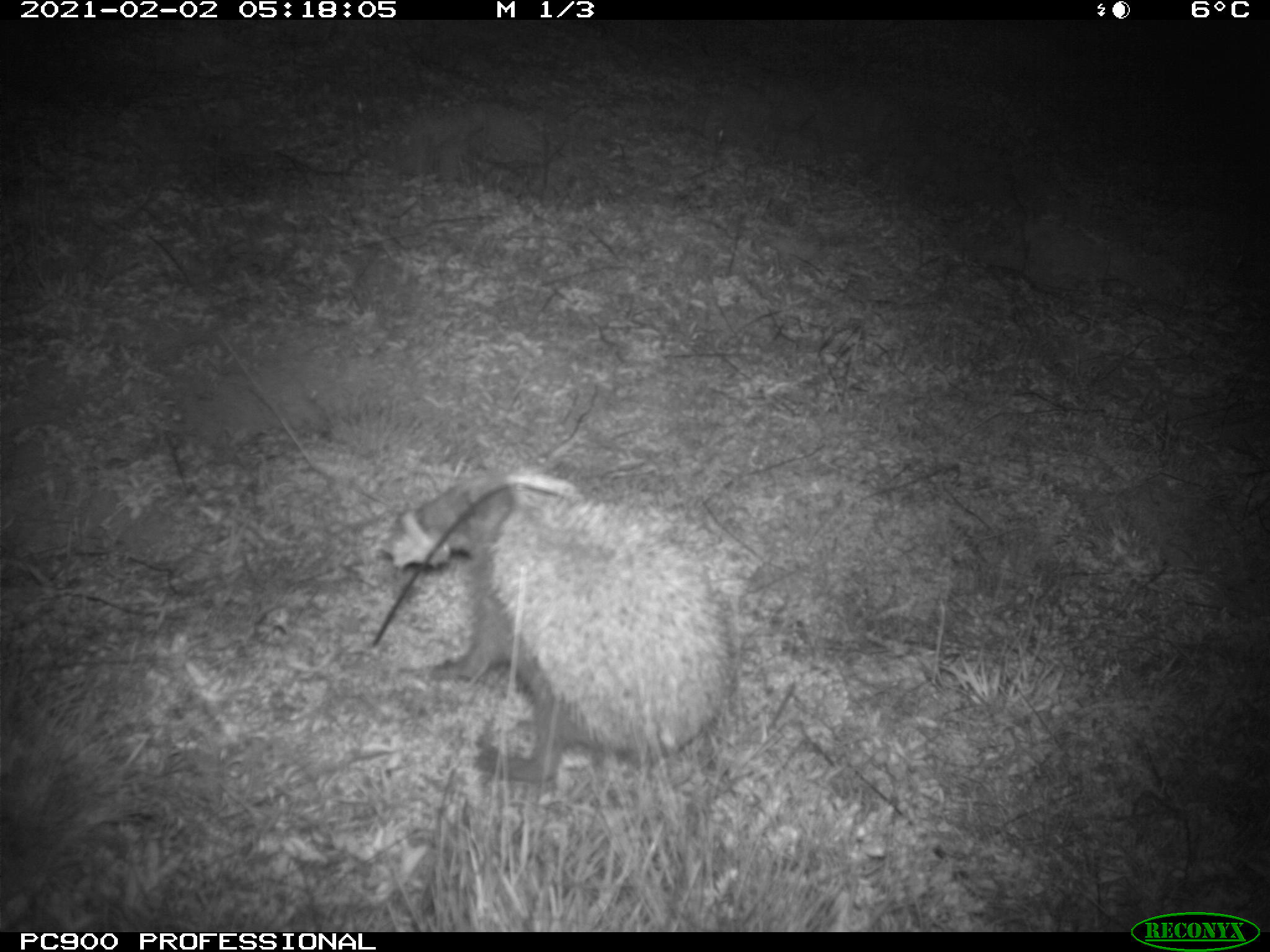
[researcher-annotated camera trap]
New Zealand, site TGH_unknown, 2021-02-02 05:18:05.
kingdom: Animalia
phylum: Chordata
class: Mammalia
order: Eulipotyphla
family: Erinaceidae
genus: Erinaceus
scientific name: Erinaceus europaeus europaeus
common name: european hedgehog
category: hedgehog